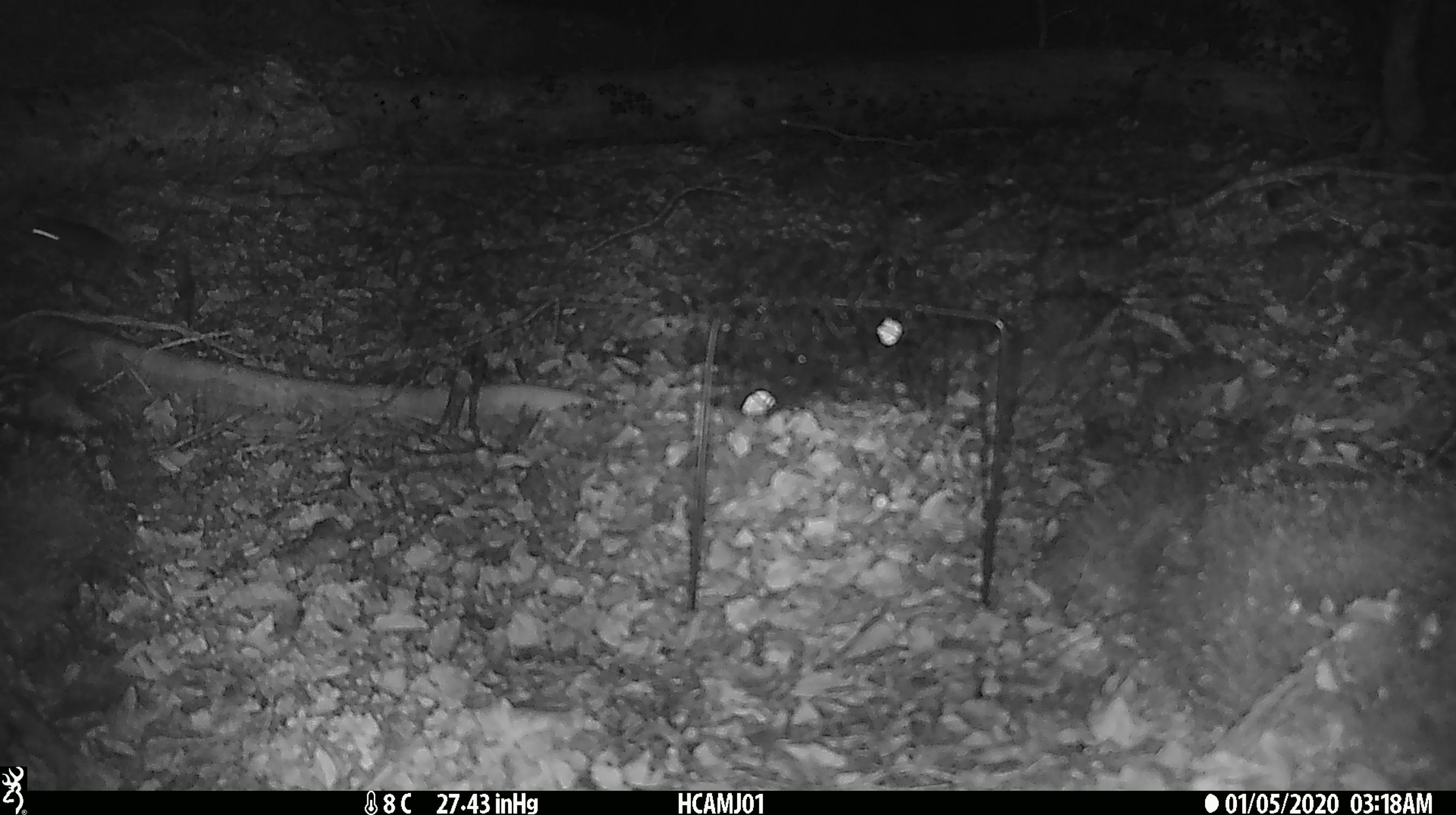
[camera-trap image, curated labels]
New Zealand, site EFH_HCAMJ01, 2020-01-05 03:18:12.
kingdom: Animalia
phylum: Chordata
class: Mammalia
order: Rodentia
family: Muridae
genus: Mus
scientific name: Mus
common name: mouse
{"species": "mouse (Mus)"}